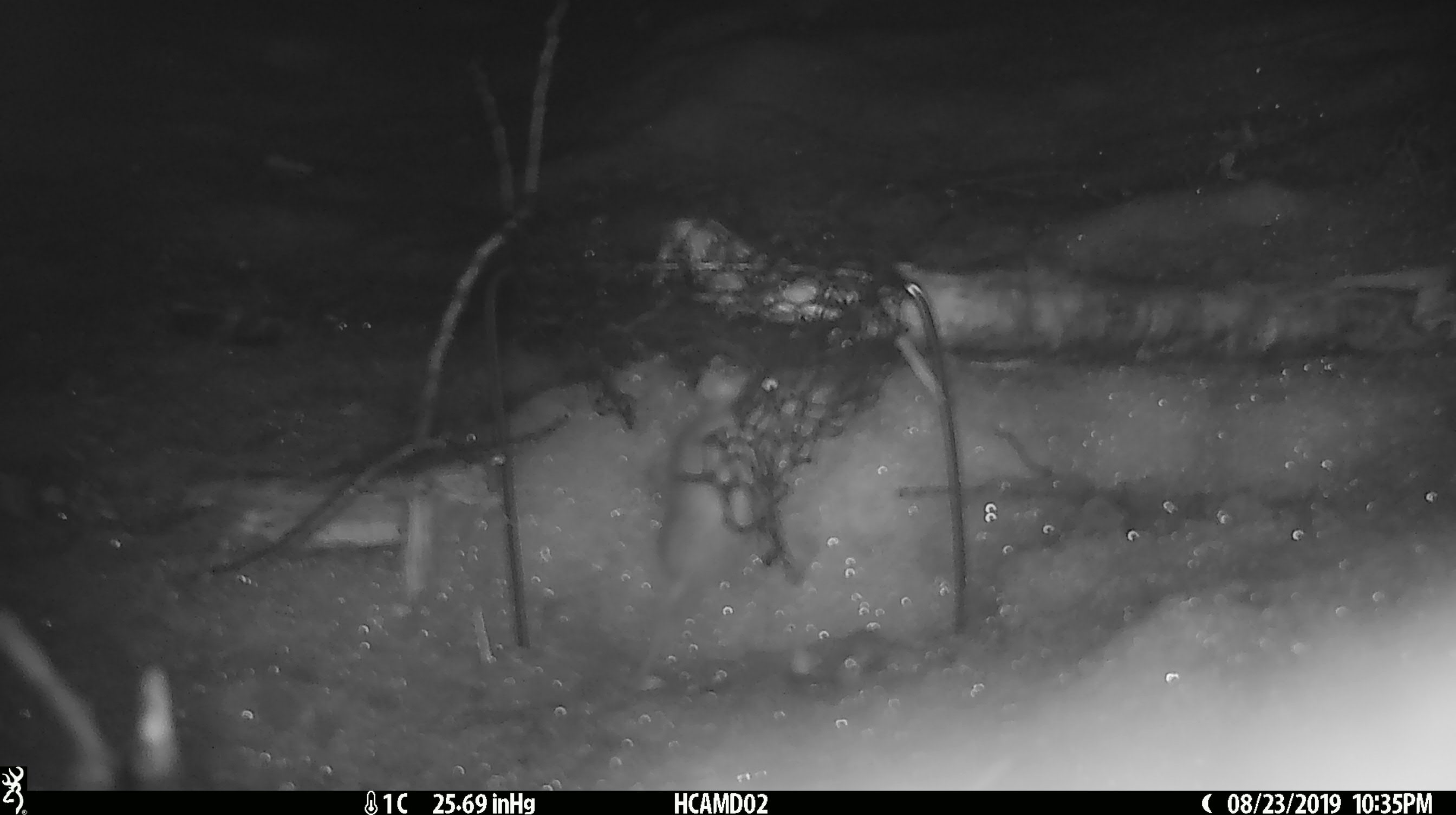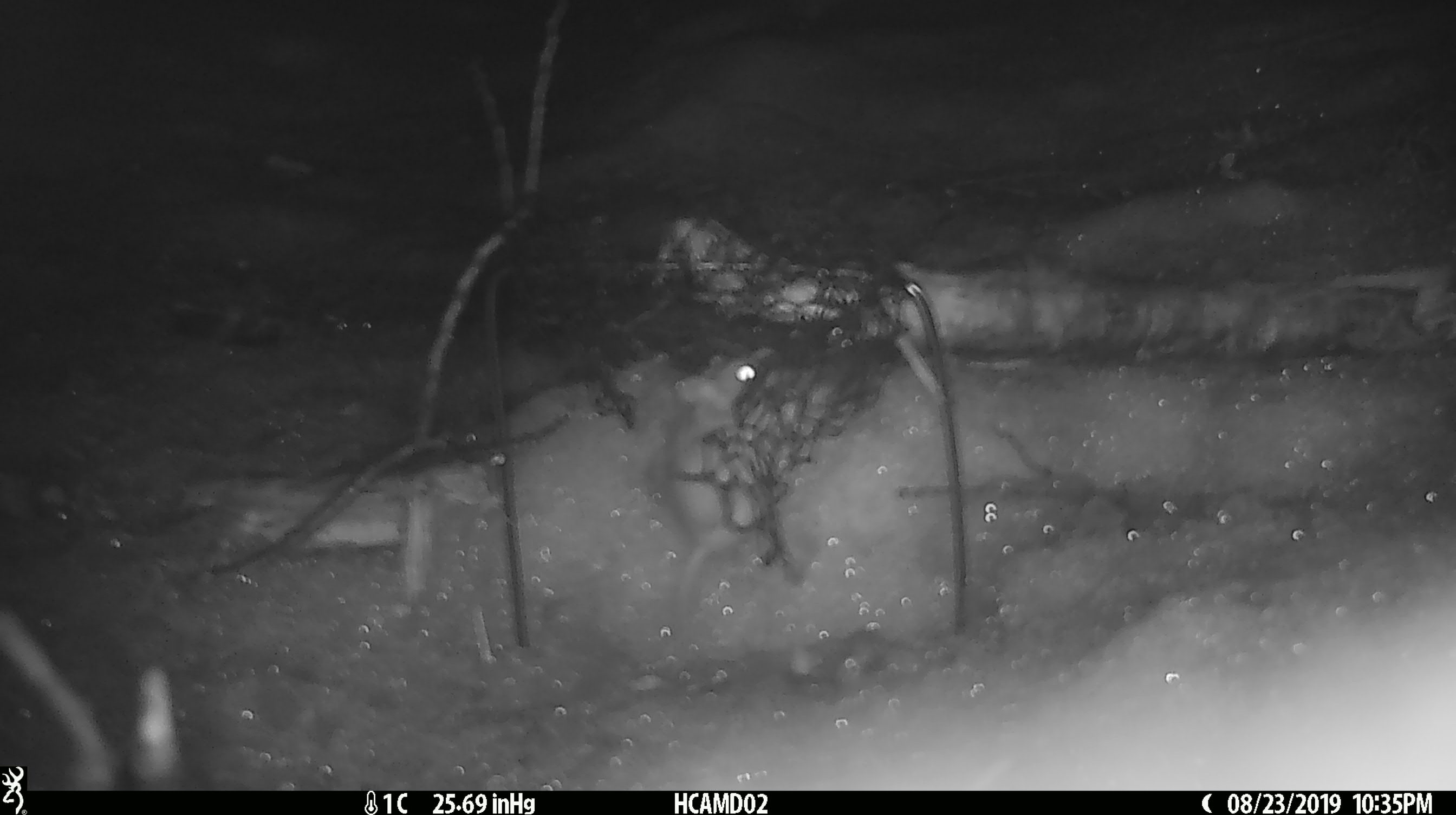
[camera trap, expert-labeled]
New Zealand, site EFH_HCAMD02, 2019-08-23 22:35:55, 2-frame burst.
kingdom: Animalia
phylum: Chordata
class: Mammalia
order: Rodentia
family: Muridae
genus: Mus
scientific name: Mus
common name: mouse